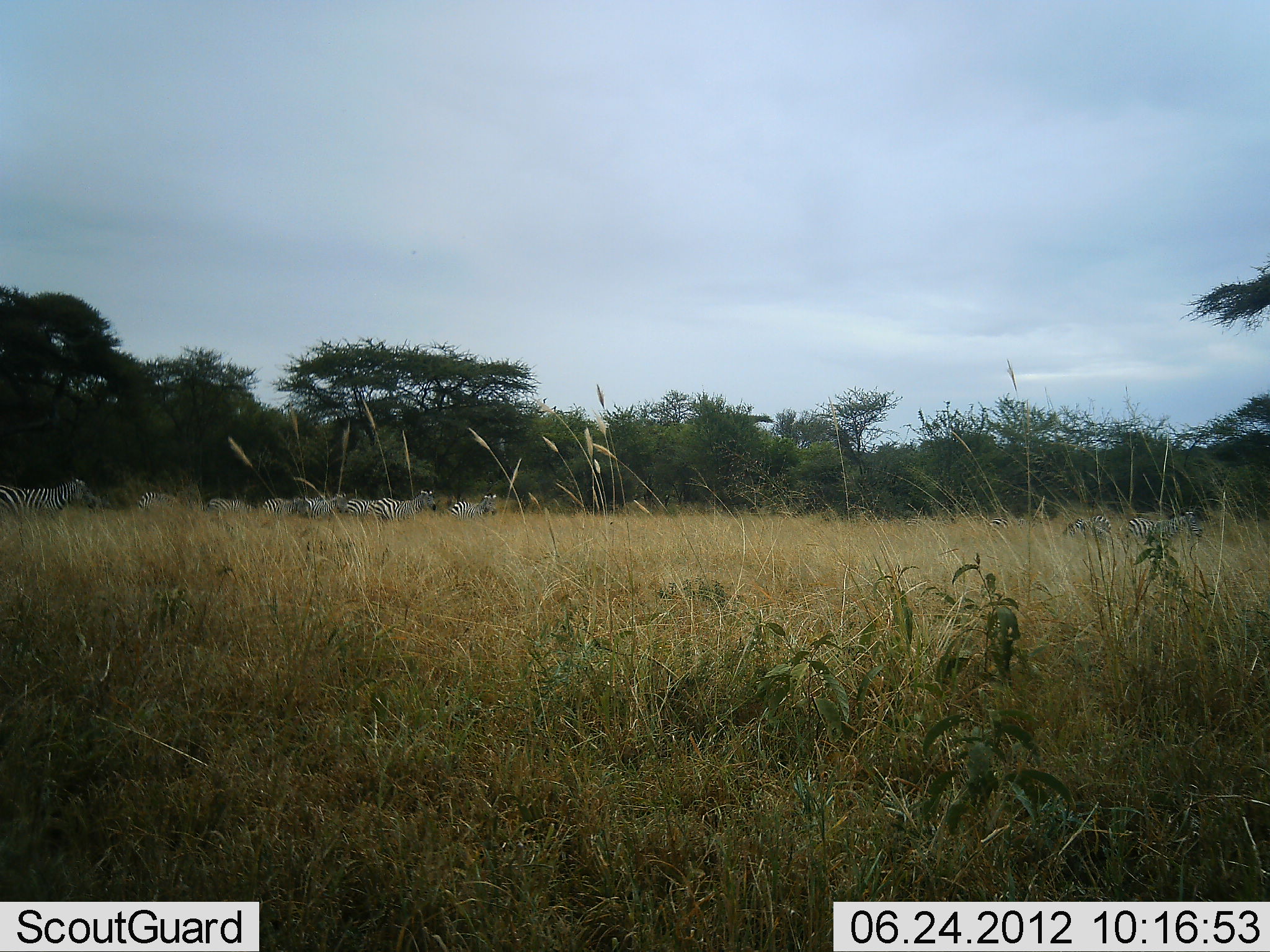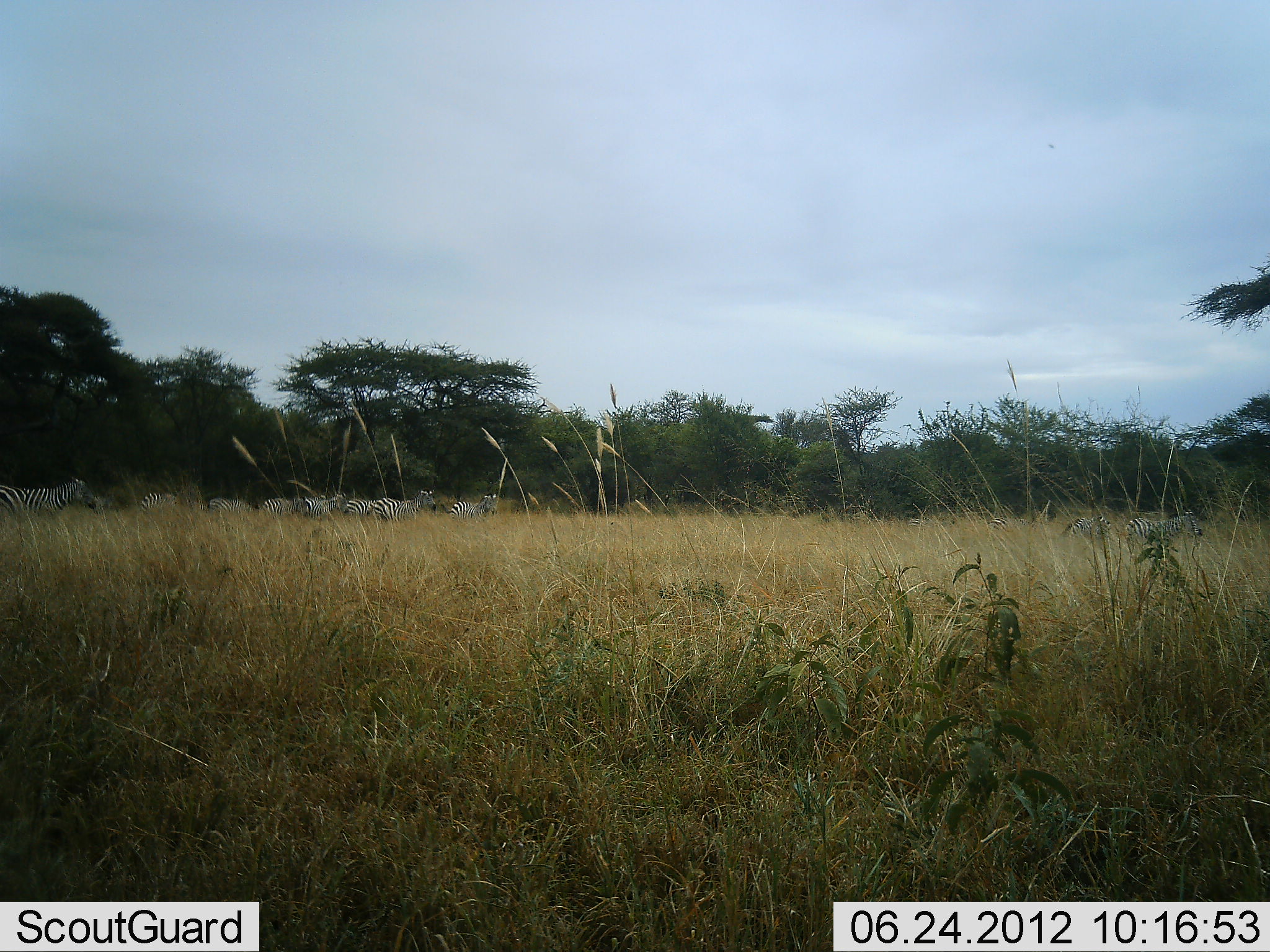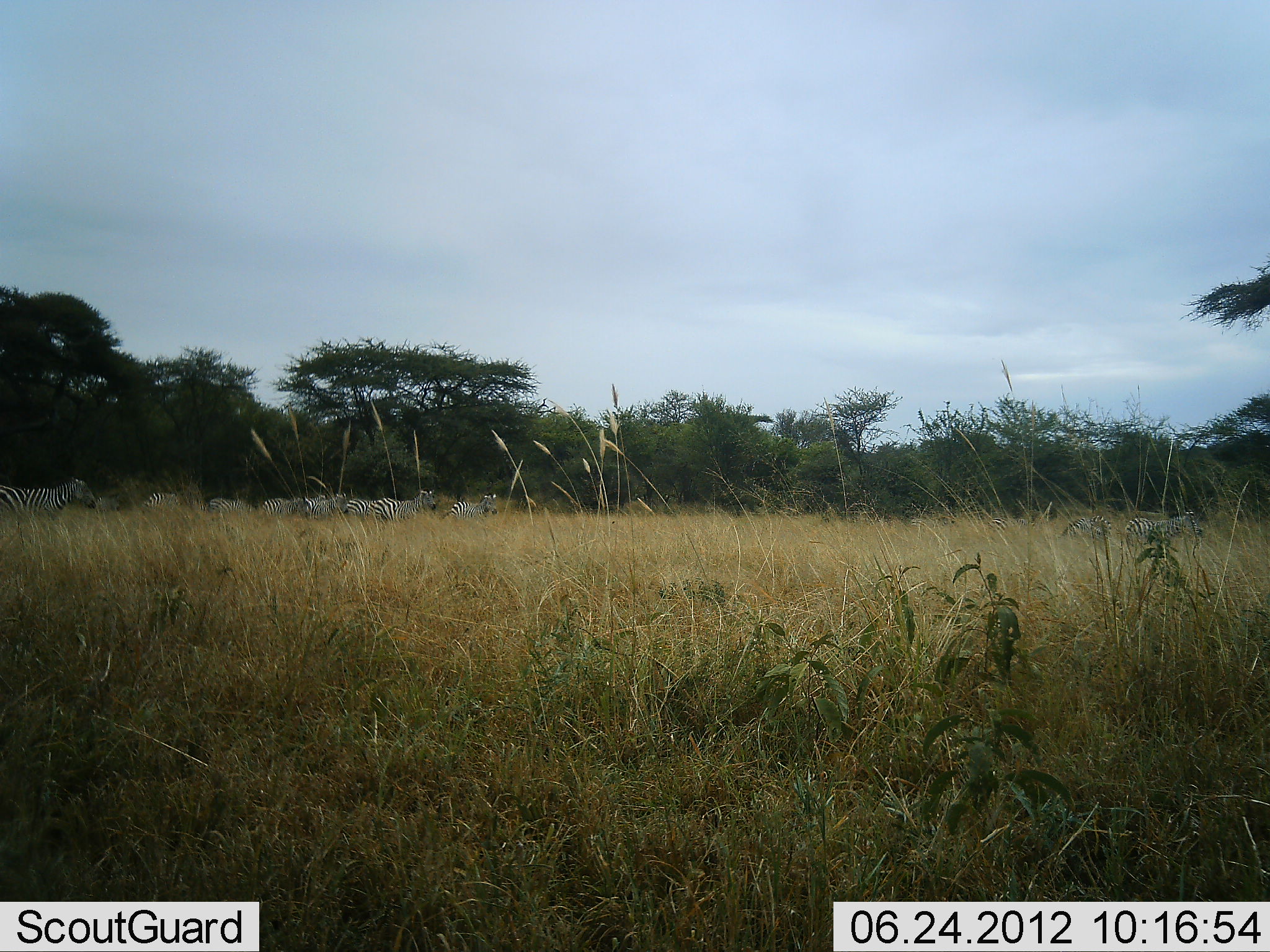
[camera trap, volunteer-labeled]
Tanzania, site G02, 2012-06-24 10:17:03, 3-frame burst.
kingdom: Animalia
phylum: Chordata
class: Mammalia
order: Perissodactyla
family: Equidae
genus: Equus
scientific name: Equus quagga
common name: plains zebra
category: zebra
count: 11-50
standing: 60%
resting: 10%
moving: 60%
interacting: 0%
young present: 0%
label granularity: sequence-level